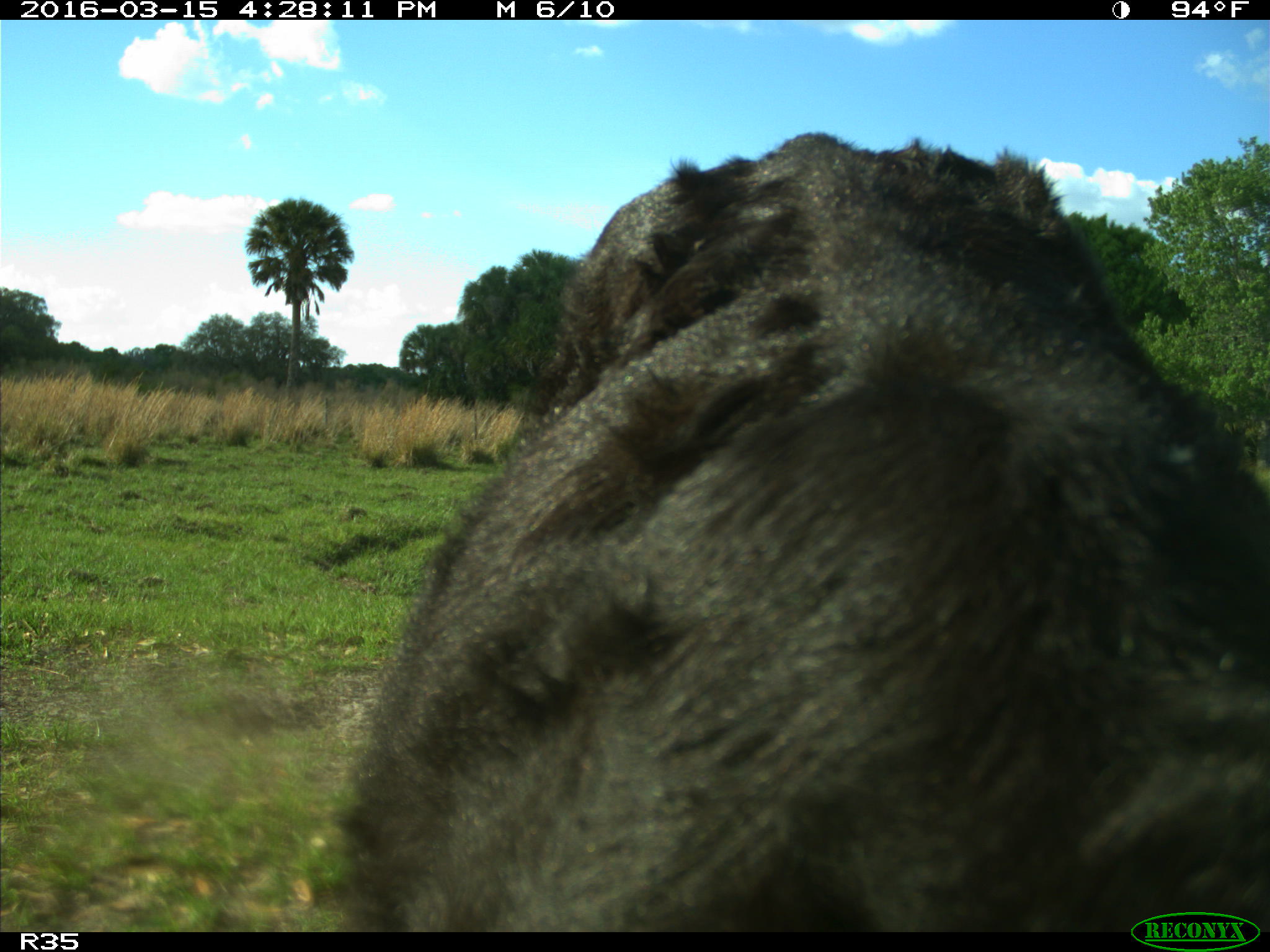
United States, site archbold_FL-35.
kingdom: Animalia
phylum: Chordata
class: Mammalia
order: Artiodactyla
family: Bovidae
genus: Bos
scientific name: Bos taurus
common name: domestic cow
Bos taurus (domestic cow).